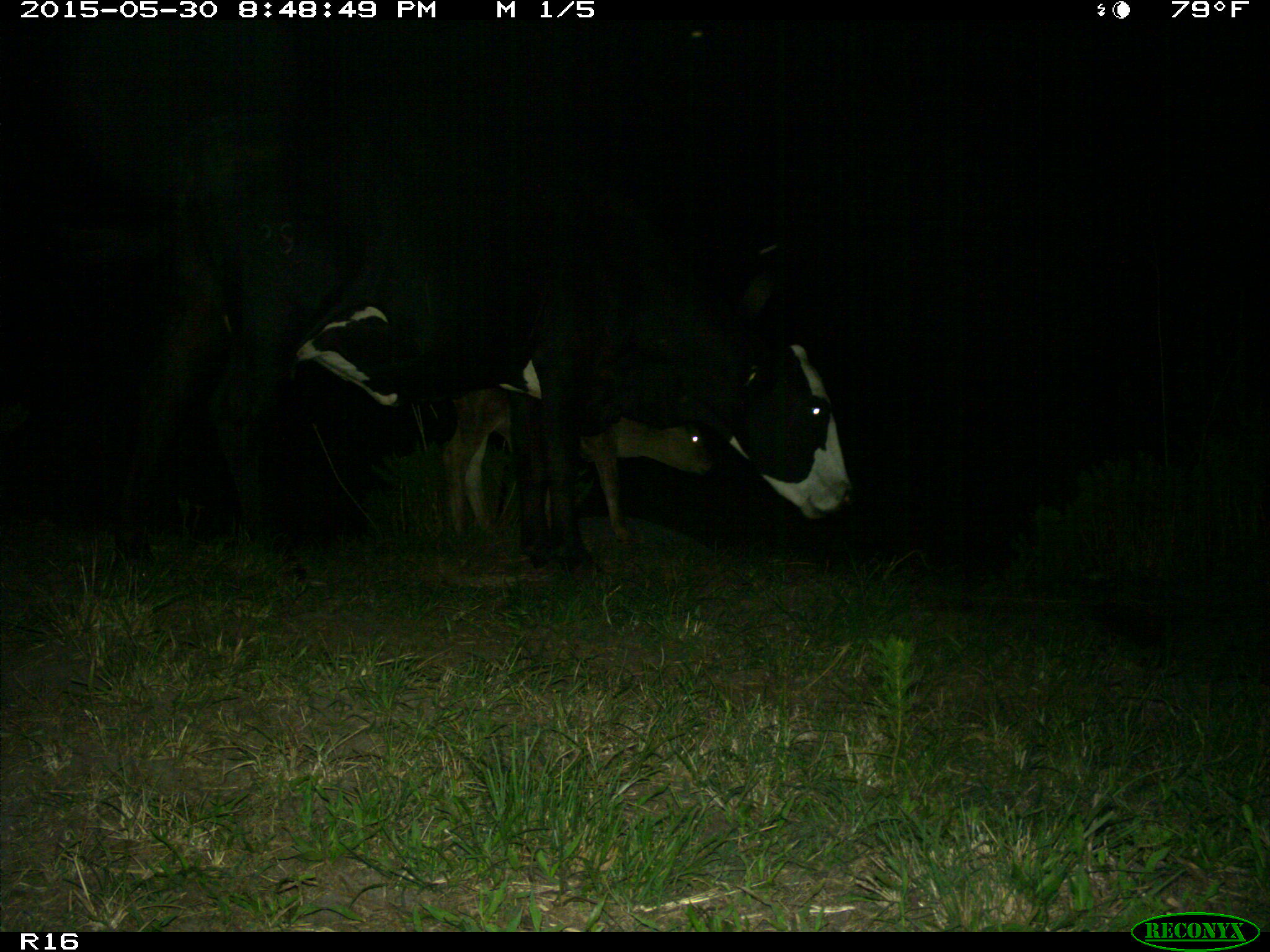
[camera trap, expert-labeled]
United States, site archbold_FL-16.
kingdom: Animalia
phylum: Chordata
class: Mammalia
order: Artiodactyla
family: Bovidae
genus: Bos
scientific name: Bos taurus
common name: domestic cow